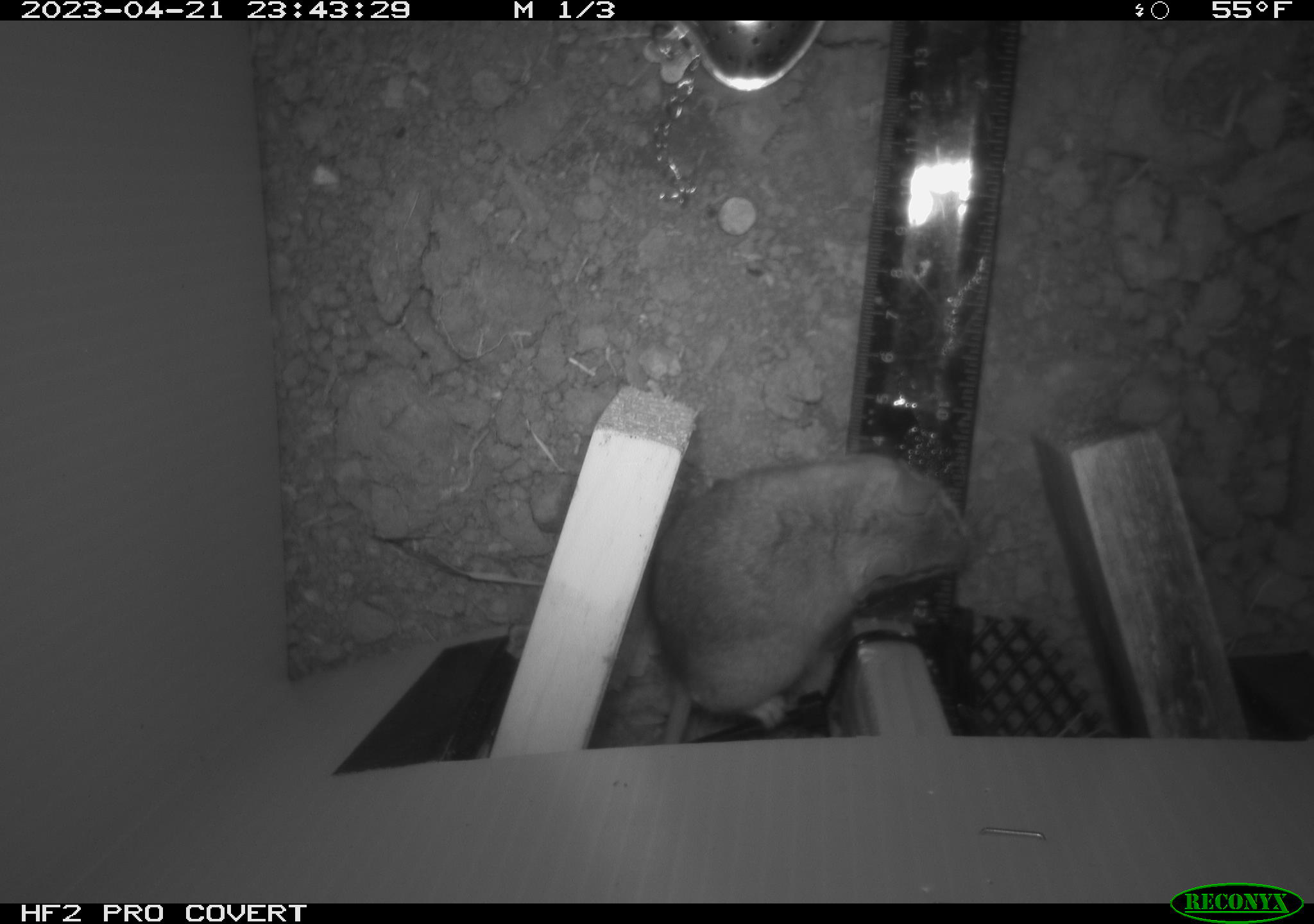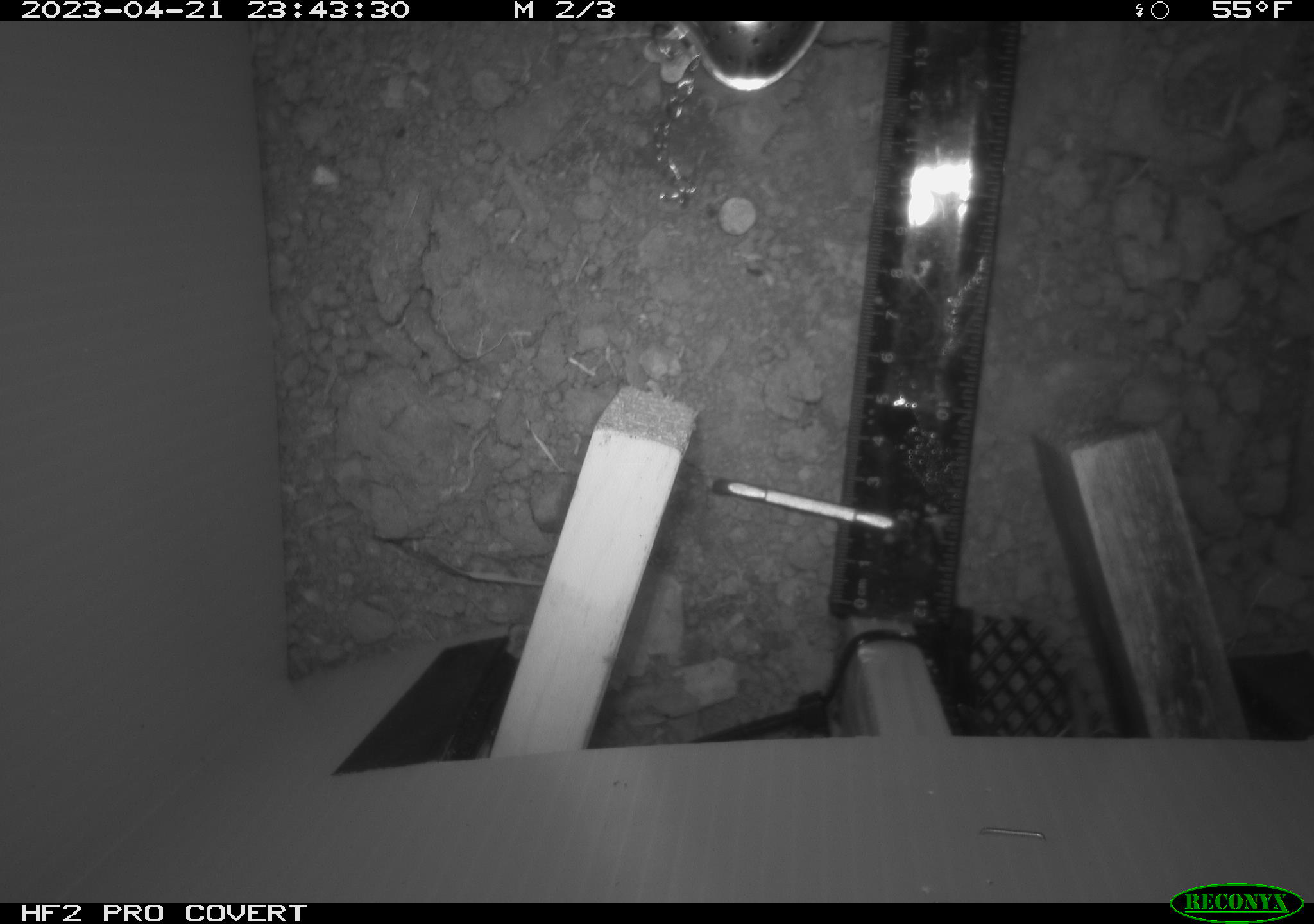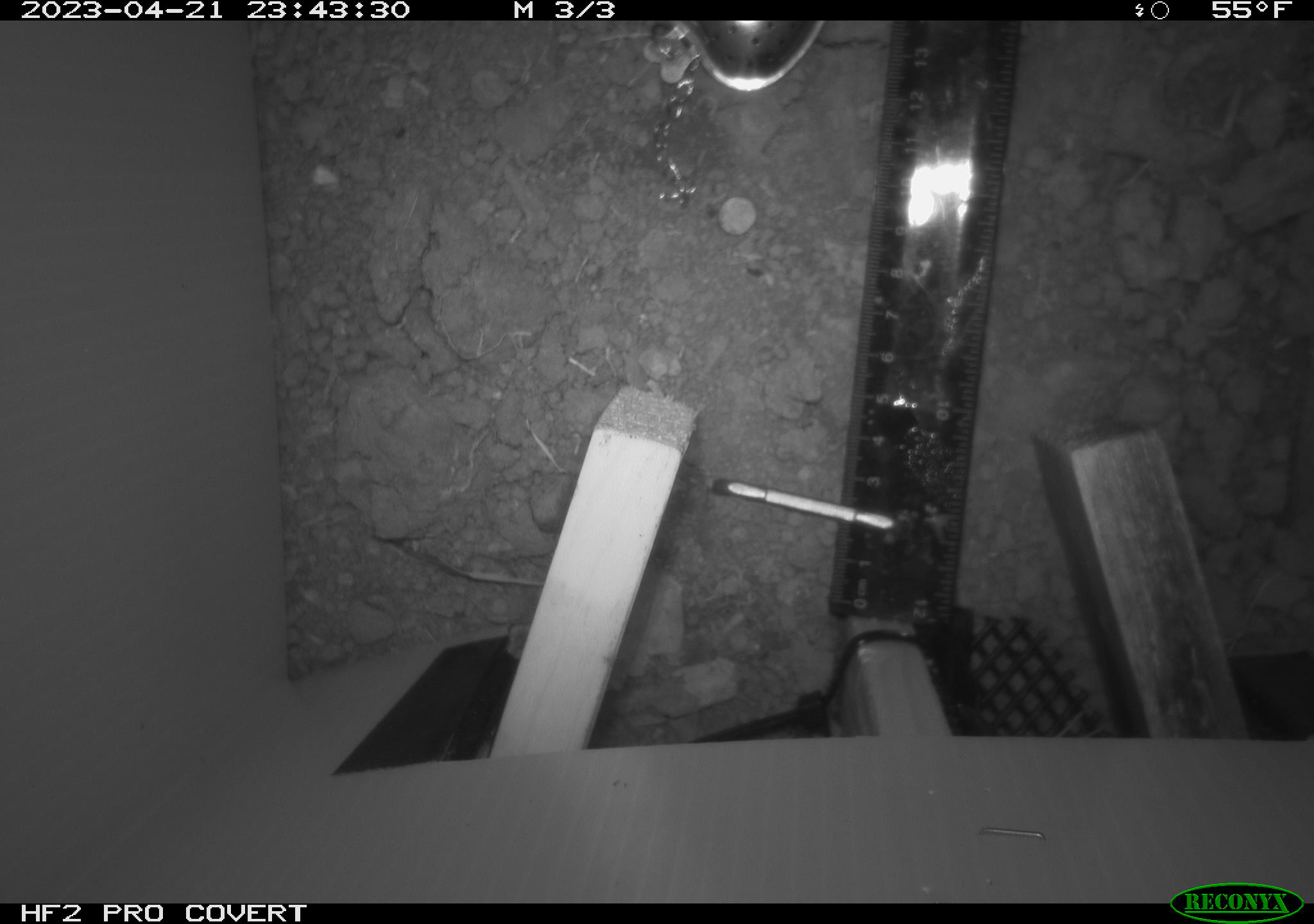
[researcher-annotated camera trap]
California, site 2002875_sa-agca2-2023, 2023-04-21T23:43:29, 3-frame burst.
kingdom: Animalia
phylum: Chordata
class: Mammalia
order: Rodentia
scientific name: Rodentia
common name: mouse species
Mouse species (Rodentia).